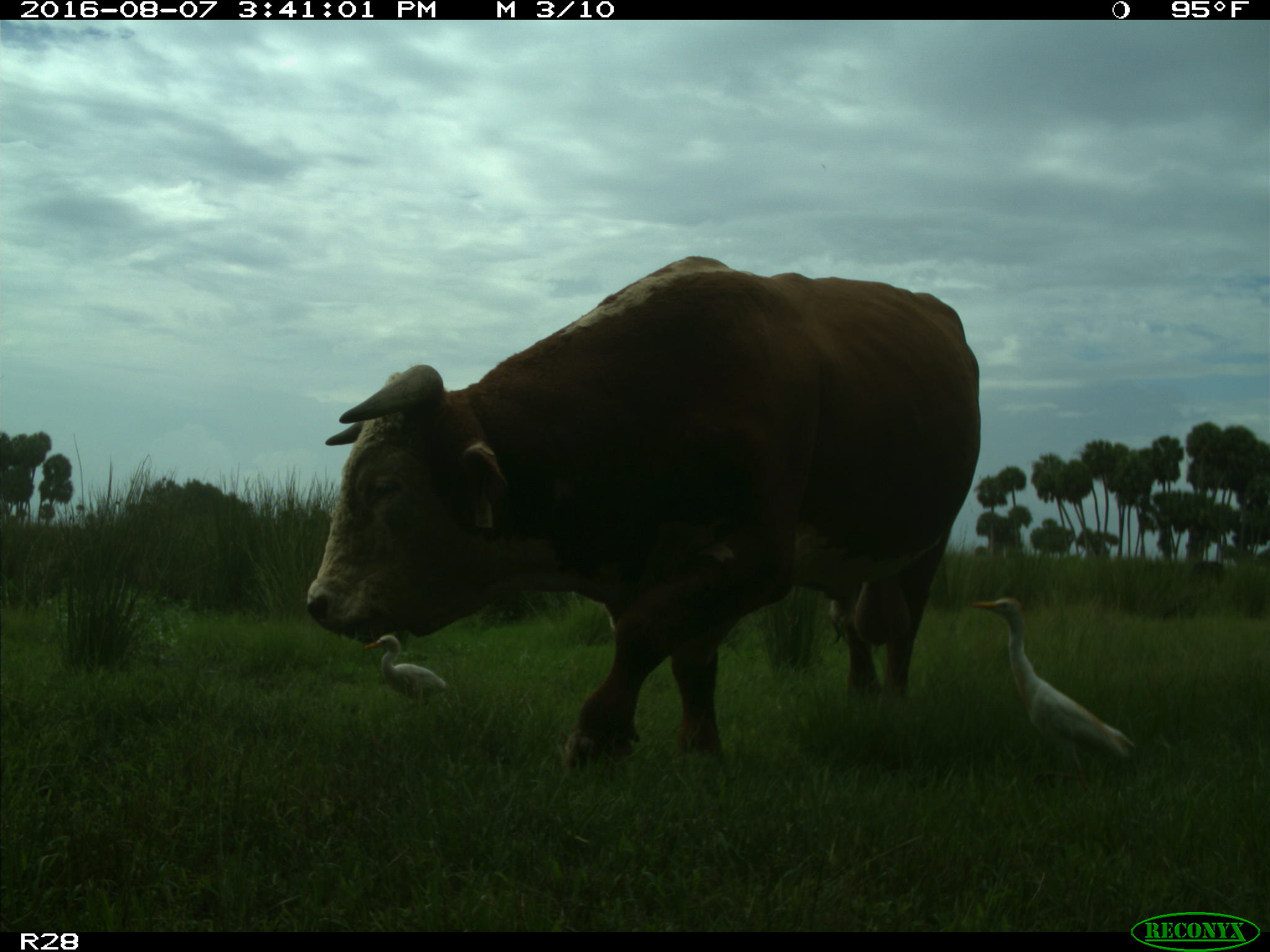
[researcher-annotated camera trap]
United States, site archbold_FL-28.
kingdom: Animalia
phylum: Chordata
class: Mammalia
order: Artiodactyla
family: Bovidae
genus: Bos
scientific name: Bos taurus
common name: domestic cow